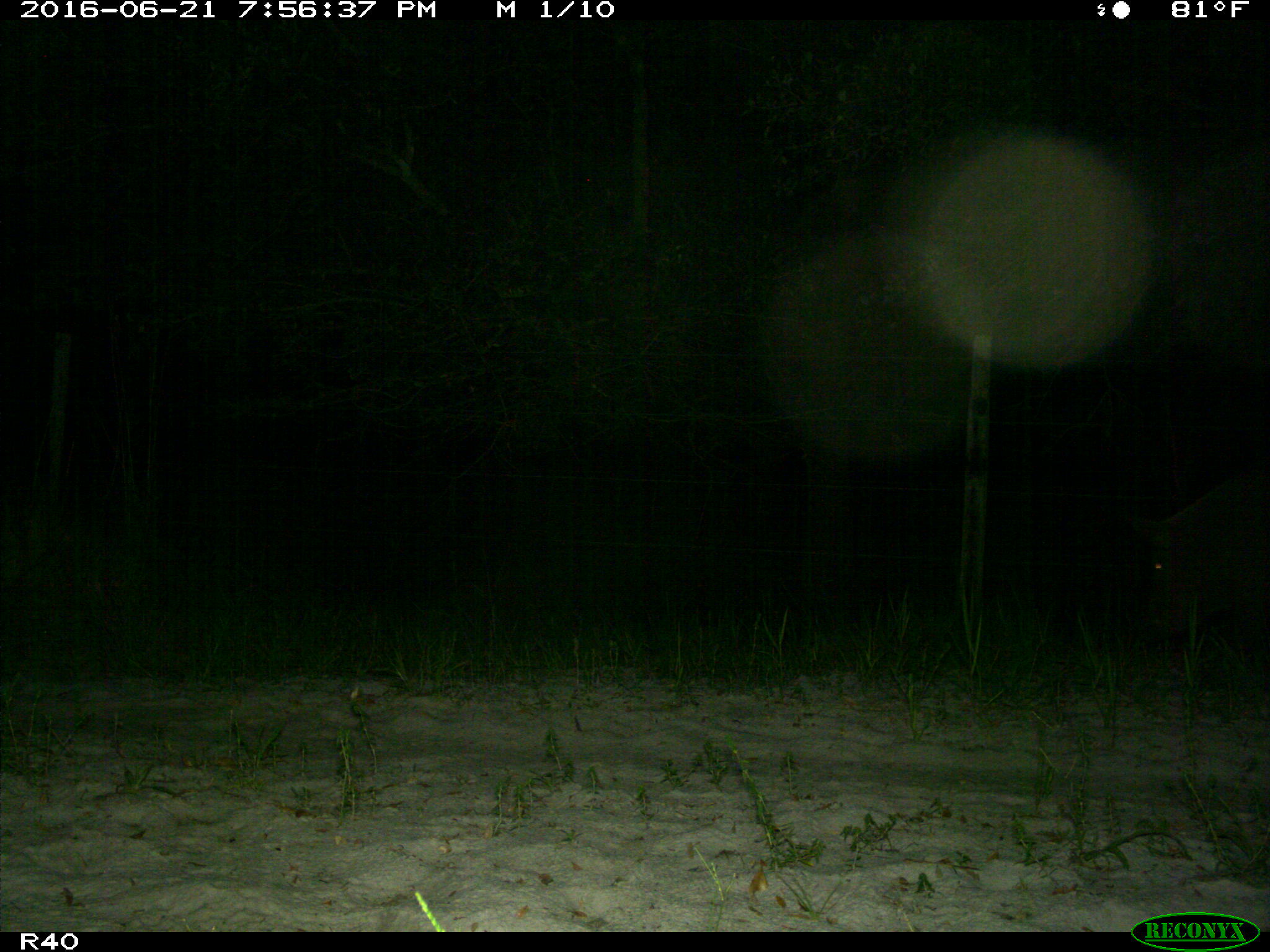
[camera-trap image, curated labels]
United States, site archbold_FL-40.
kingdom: Animalia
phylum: Chordata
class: Mammalia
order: Artiodactyla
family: Suidae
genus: Sus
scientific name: Sus scrofa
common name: wild boar